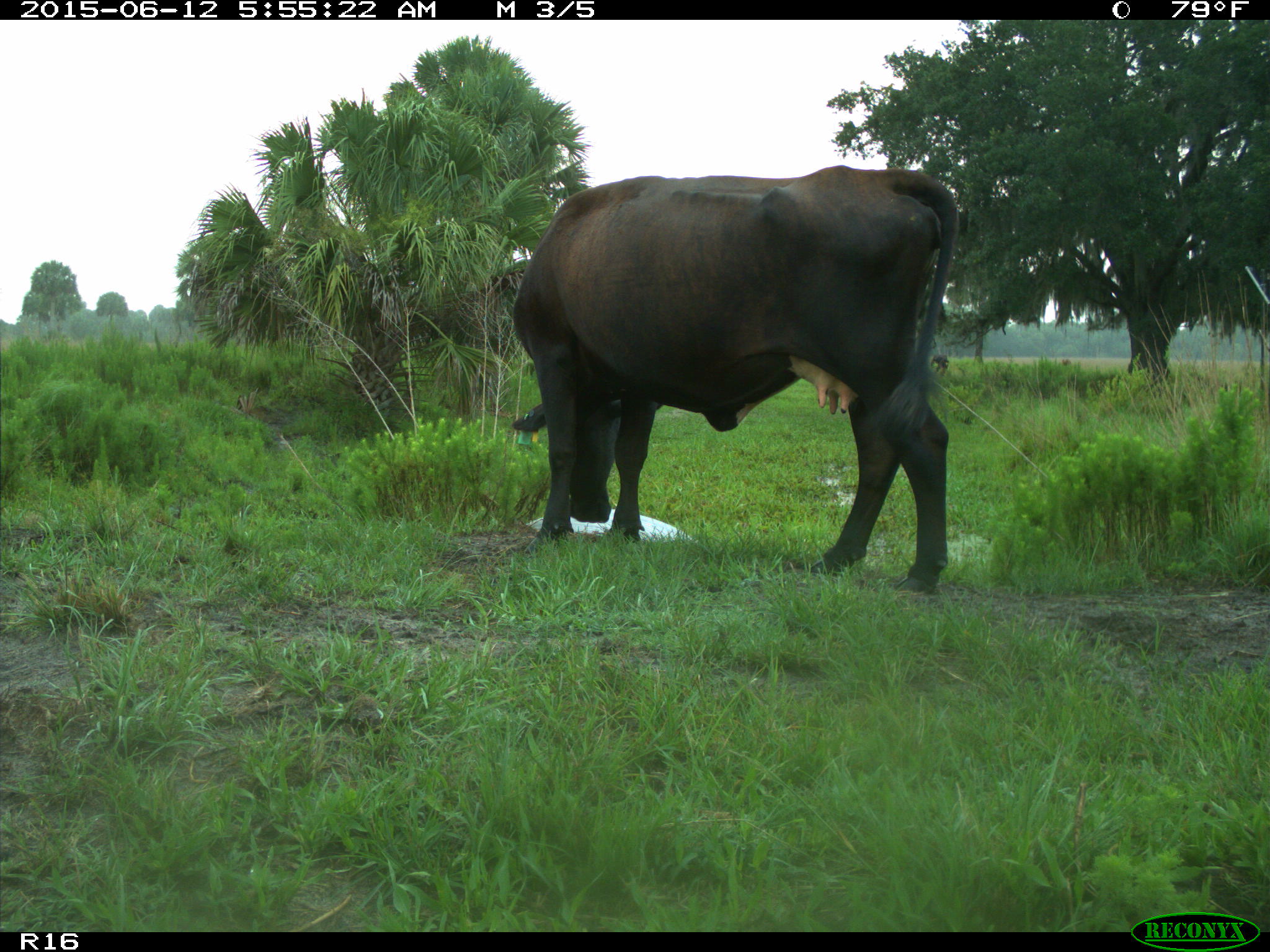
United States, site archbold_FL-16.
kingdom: Animalia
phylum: Chordata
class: Mammalia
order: Artiodactyla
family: Bovidae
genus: Bos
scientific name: Bos taurus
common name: domestic cow